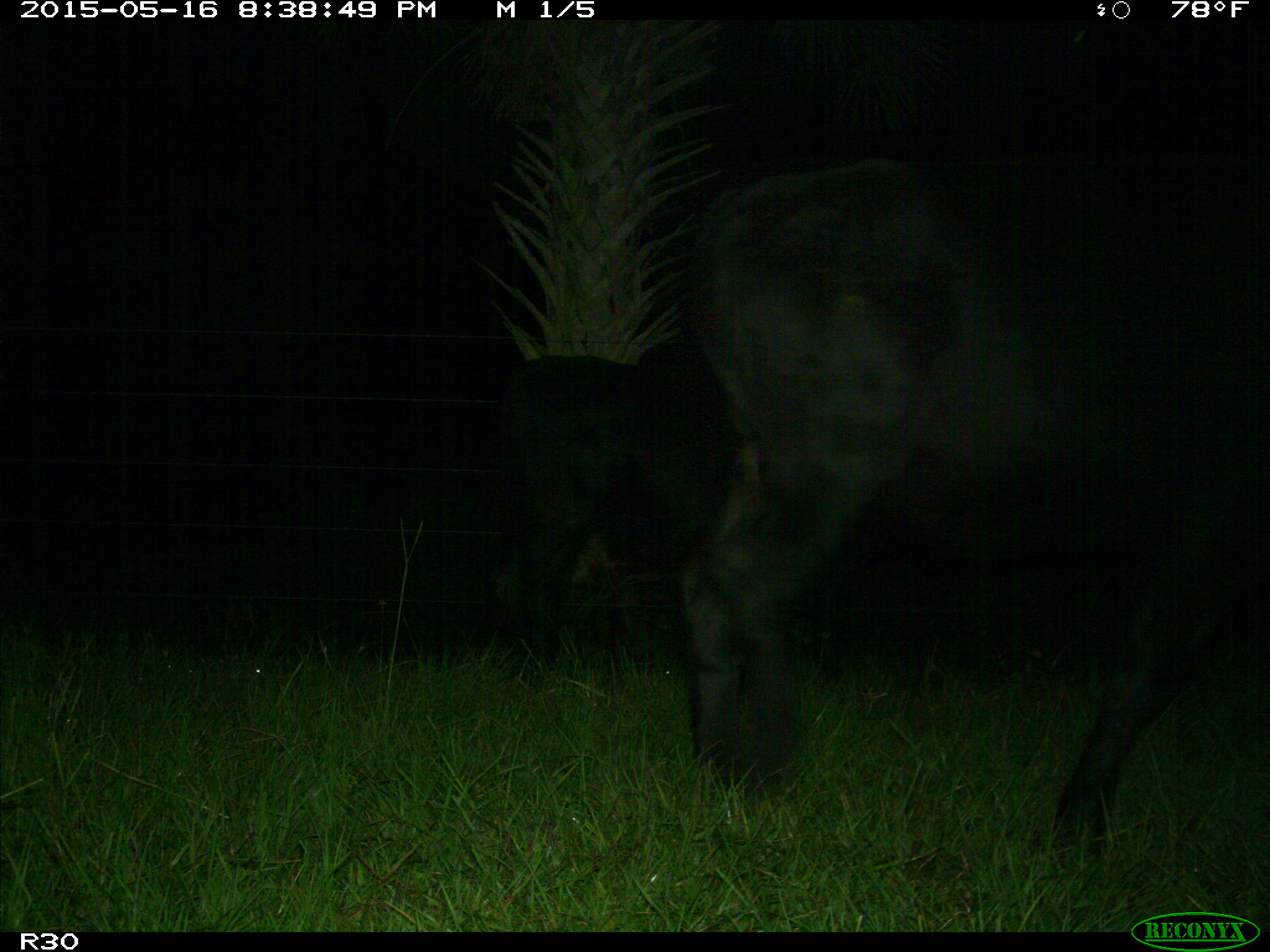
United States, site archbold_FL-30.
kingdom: Animalia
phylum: Chordata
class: Mammalia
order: Artiodactyla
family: Bovidae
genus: Bos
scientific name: Bos taurus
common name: domestic cow